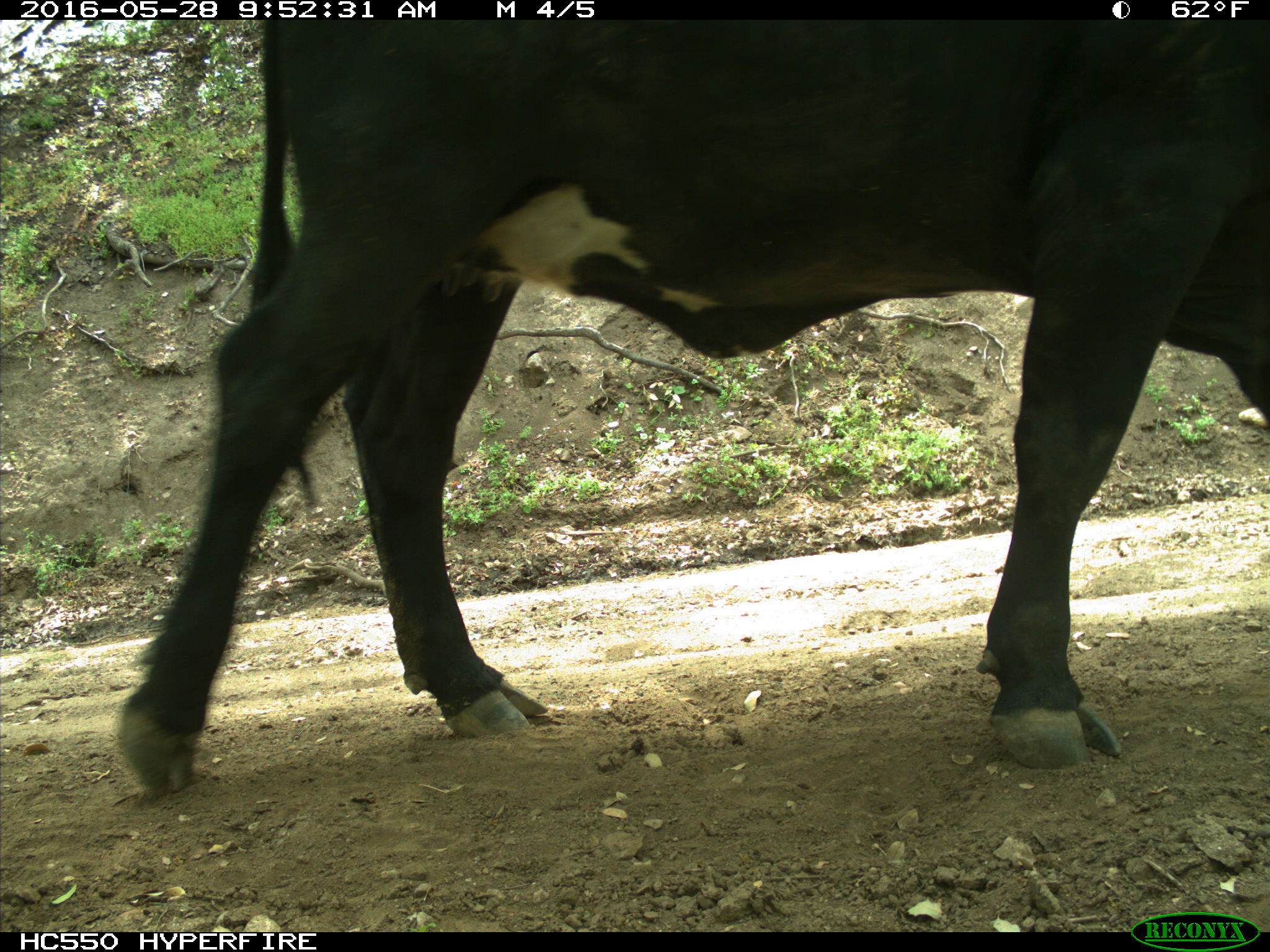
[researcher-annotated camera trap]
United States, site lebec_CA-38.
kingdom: Animalia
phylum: Chordata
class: Mammalia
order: Artiodactyla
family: Bovidae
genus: Bos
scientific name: Bos taurus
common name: domestic cow